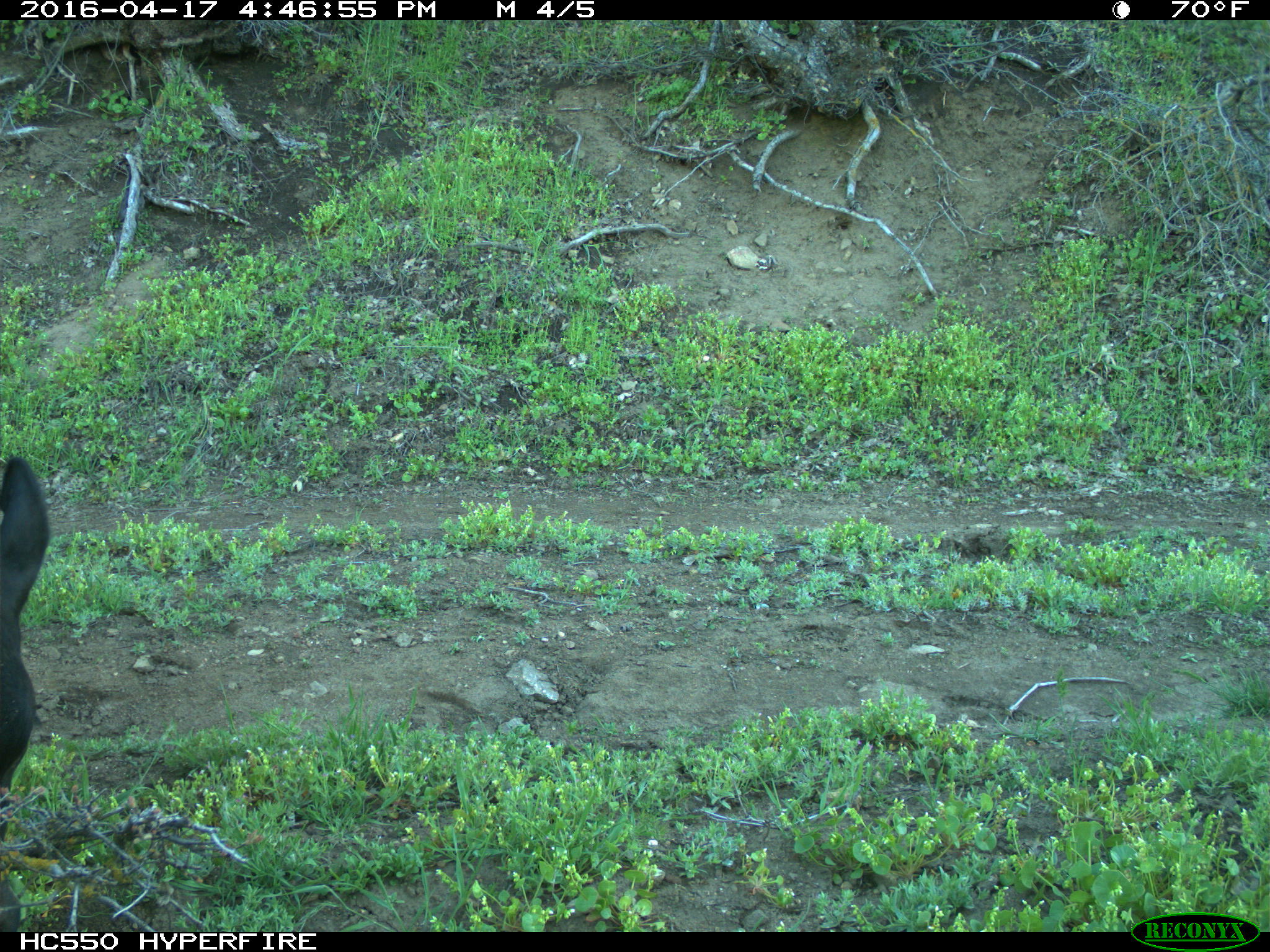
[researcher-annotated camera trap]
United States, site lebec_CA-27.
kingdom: Animalia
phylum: Chordata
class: Mammalia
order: Artiodactyla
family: Bovidae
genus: Bos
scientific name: Bos taurus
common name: domestic cow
Bos taurus (domestic cow).